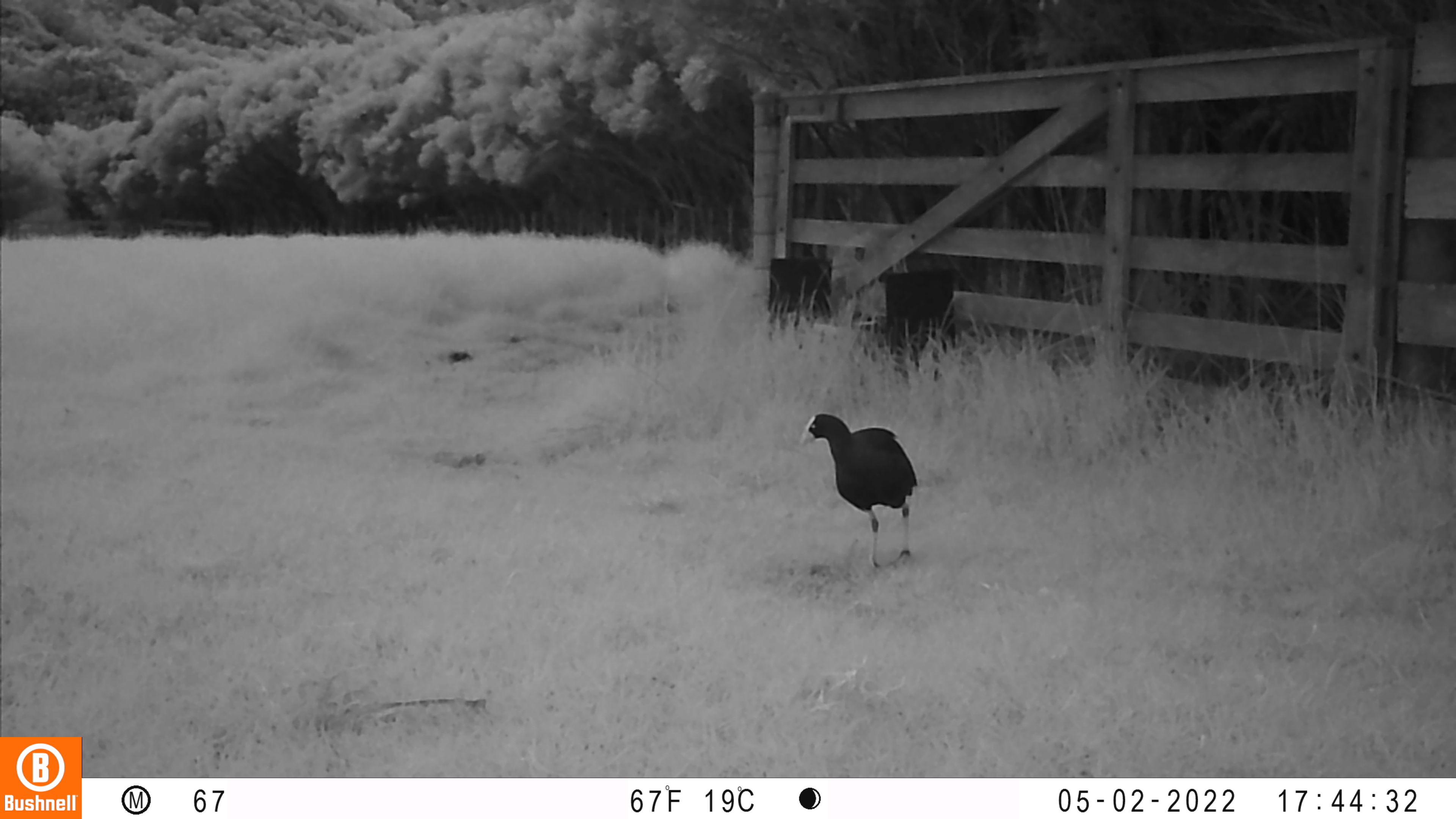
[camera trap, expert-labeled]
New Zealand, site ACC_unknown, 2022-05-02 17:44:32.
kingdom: Animalia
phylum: Chordata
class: Aves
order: Gruiformes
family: Rallidae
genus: Porphyrio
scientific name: Porphyrio melanotus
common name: australasian swamphen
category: pukeko